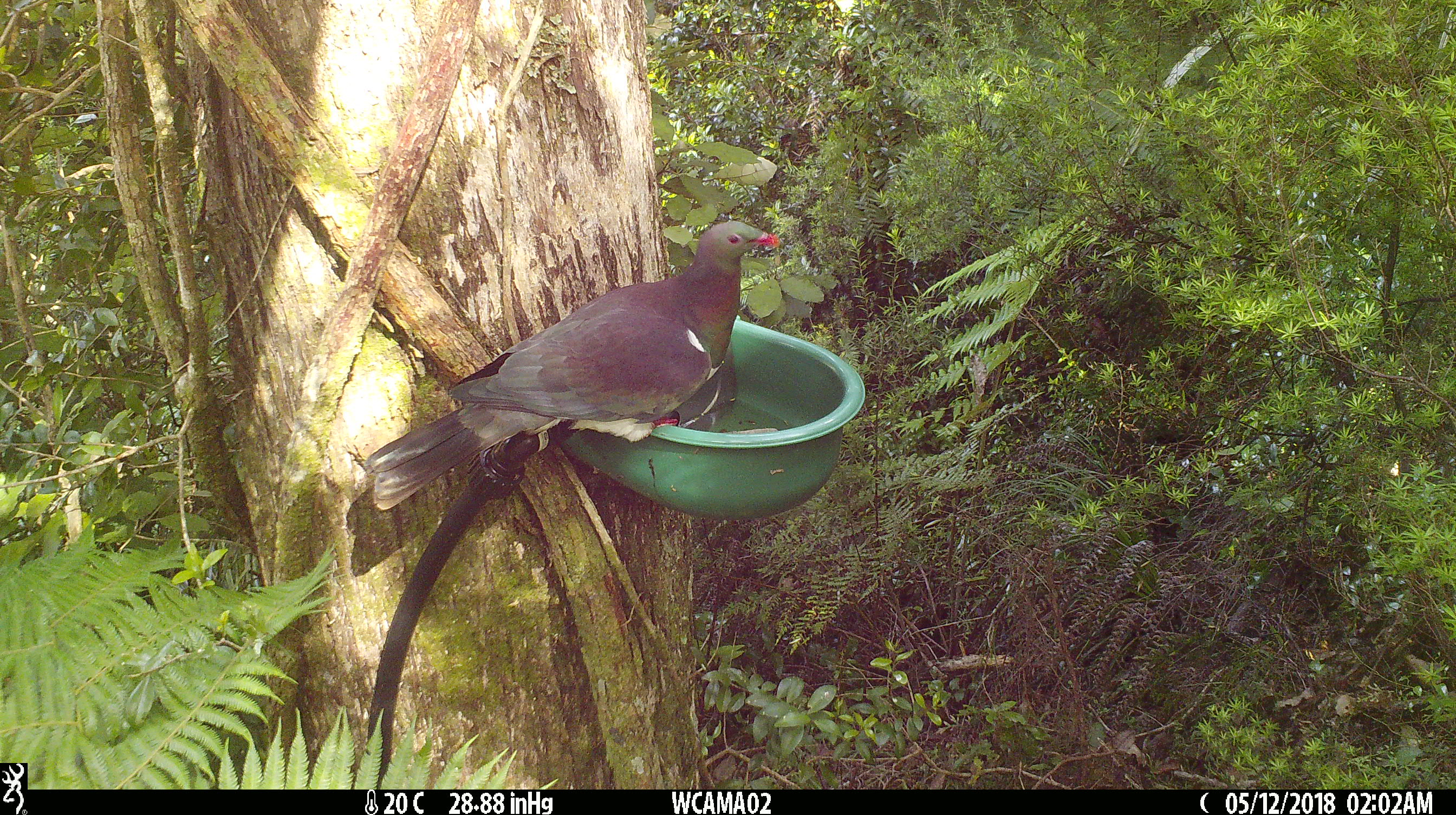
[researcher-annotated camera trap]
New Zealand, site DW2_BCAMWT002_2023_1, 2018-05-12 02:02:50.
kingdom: Animalia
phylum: Chordata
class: Aves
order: Columbiformes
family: Columbidae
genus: Hemiphaga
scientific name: Hemiphaga novaeseelandiae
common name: new zealand pigeon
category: kereru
Kereru (new zealand pigeon) (Hemiphaga novaeseelandiae).